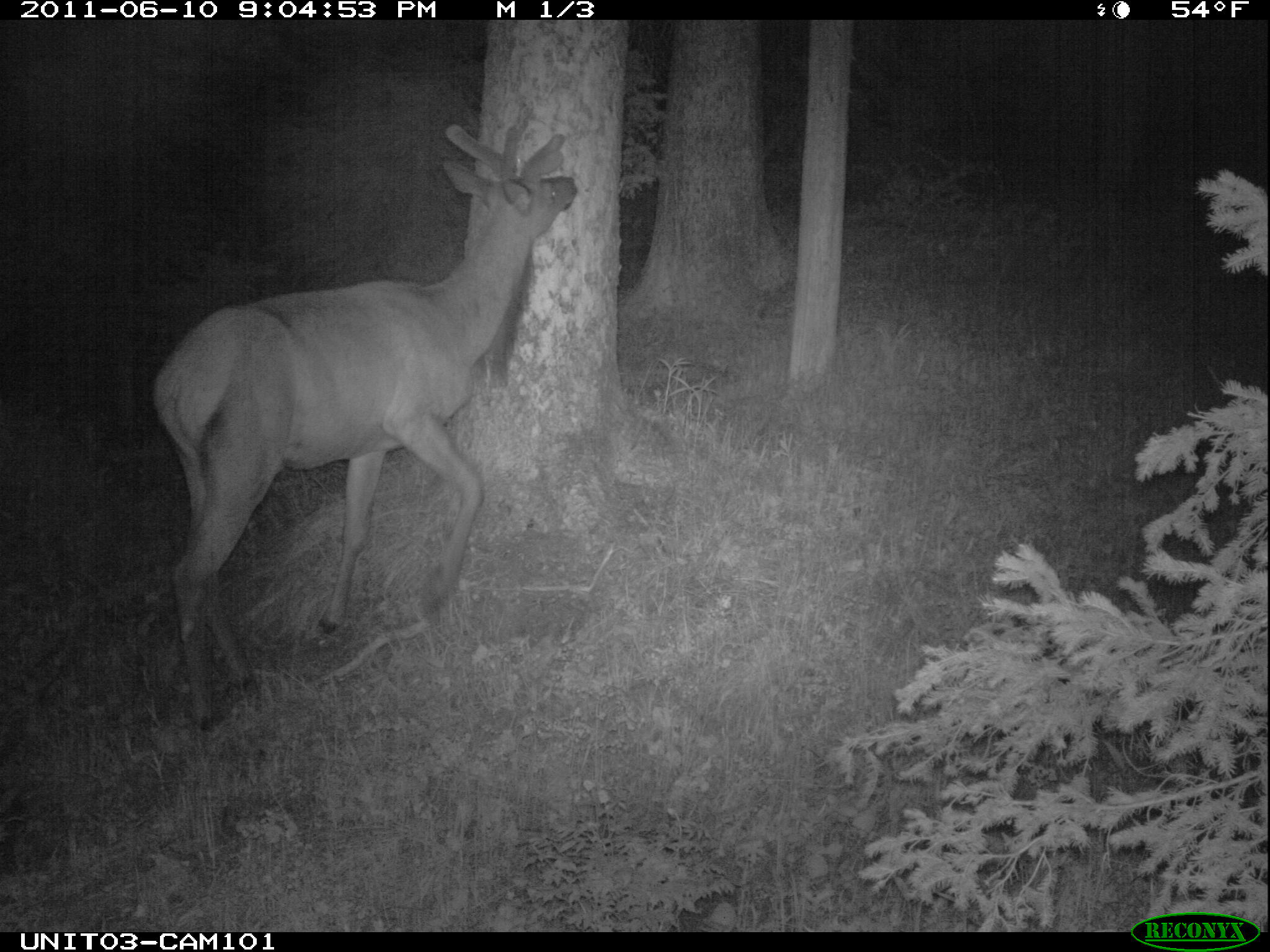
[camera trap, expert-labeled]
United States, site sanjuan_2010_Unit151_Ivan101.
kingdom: Animalia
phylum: Chordata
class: Mammalia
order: Artiodactyla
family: Cervidae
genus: Cervus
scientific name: Cervus elaphus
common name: red deer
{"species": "Cervus elaphus (red deer)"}